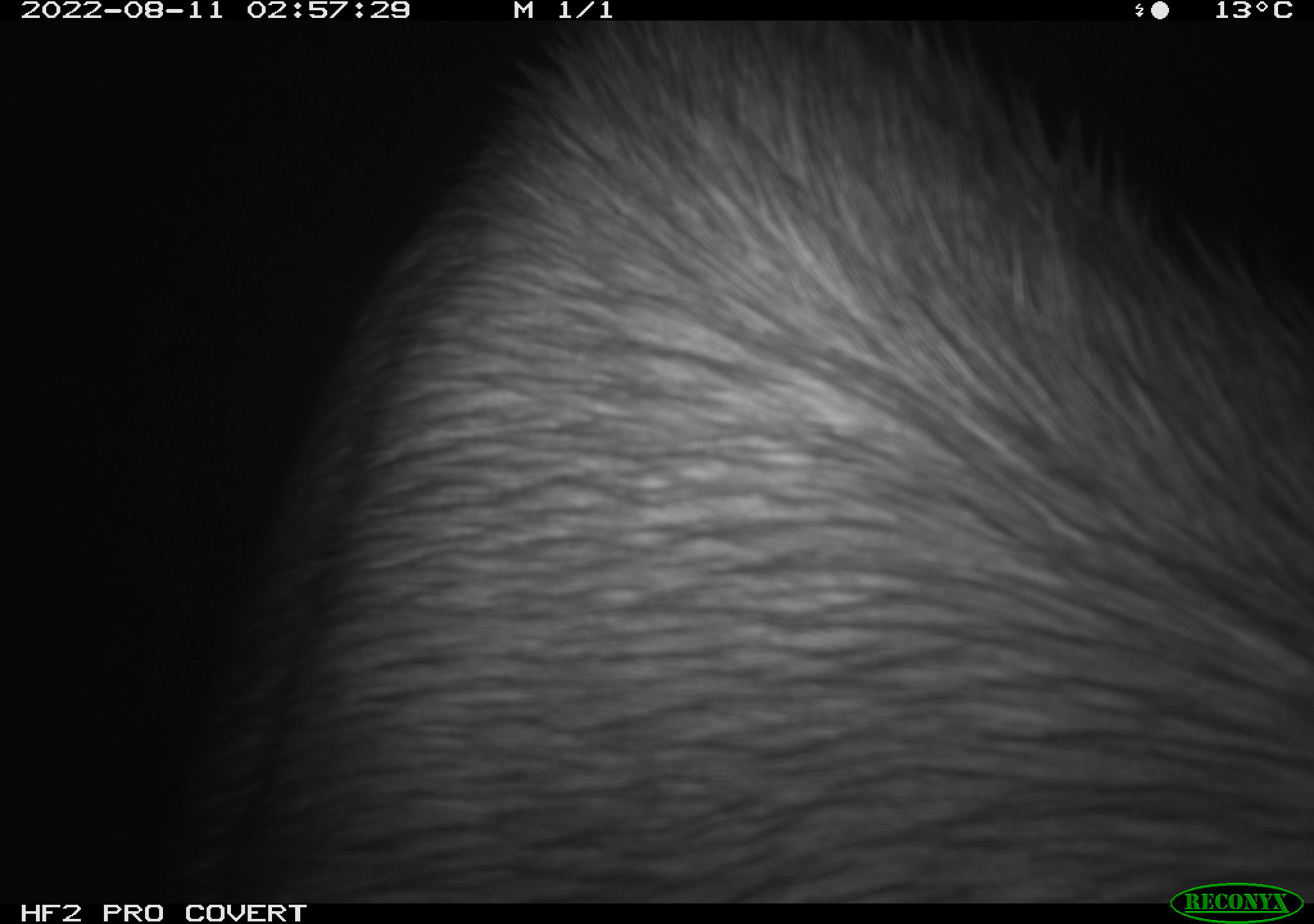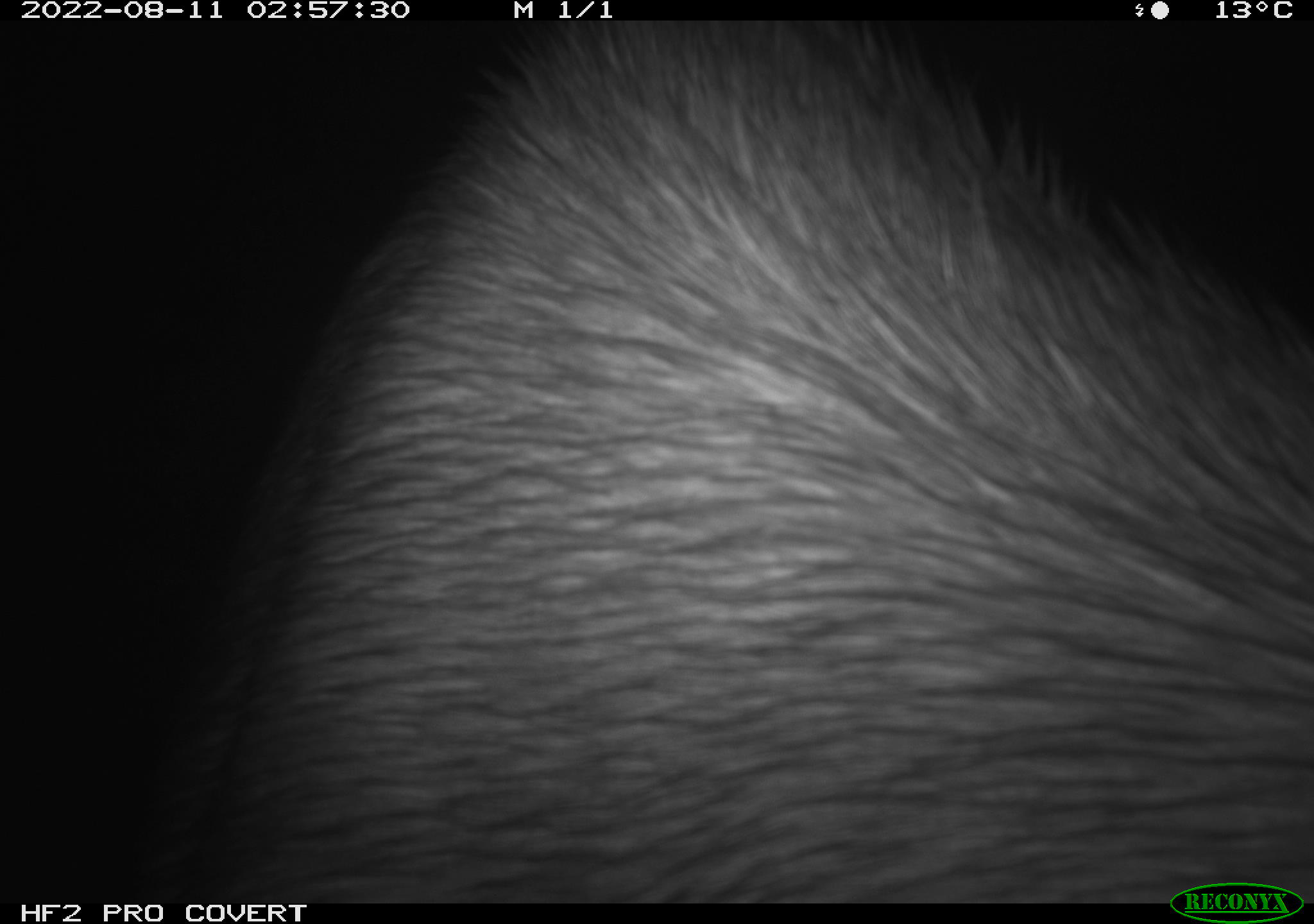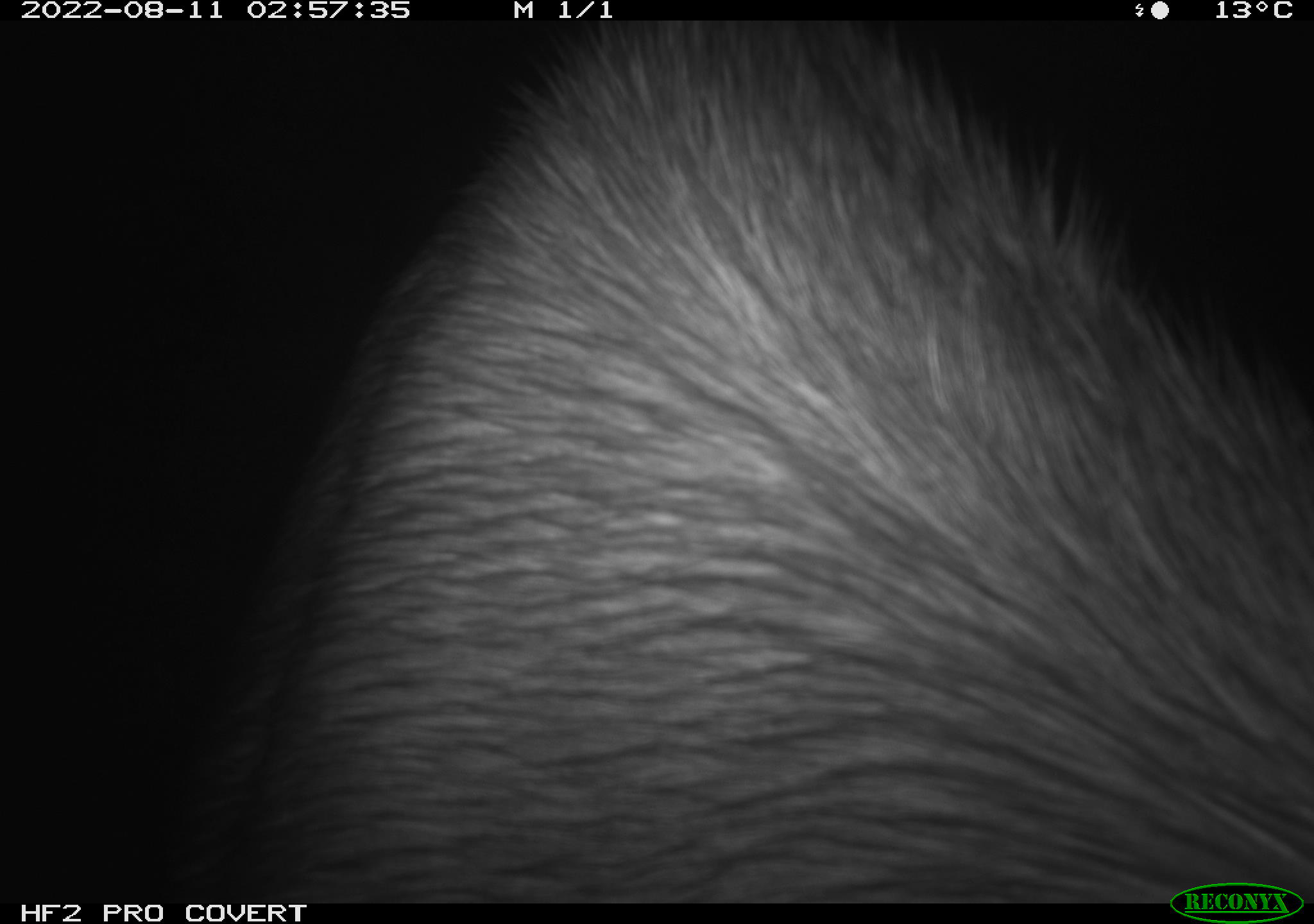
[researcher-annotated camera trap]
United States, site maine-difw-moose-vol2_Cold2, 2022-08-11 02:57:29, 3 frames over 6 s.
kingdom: Animalia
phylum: Chordata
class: Mammalia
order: Artiodactyla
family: Cervidae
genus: Alces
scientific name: Alces alces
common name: moose